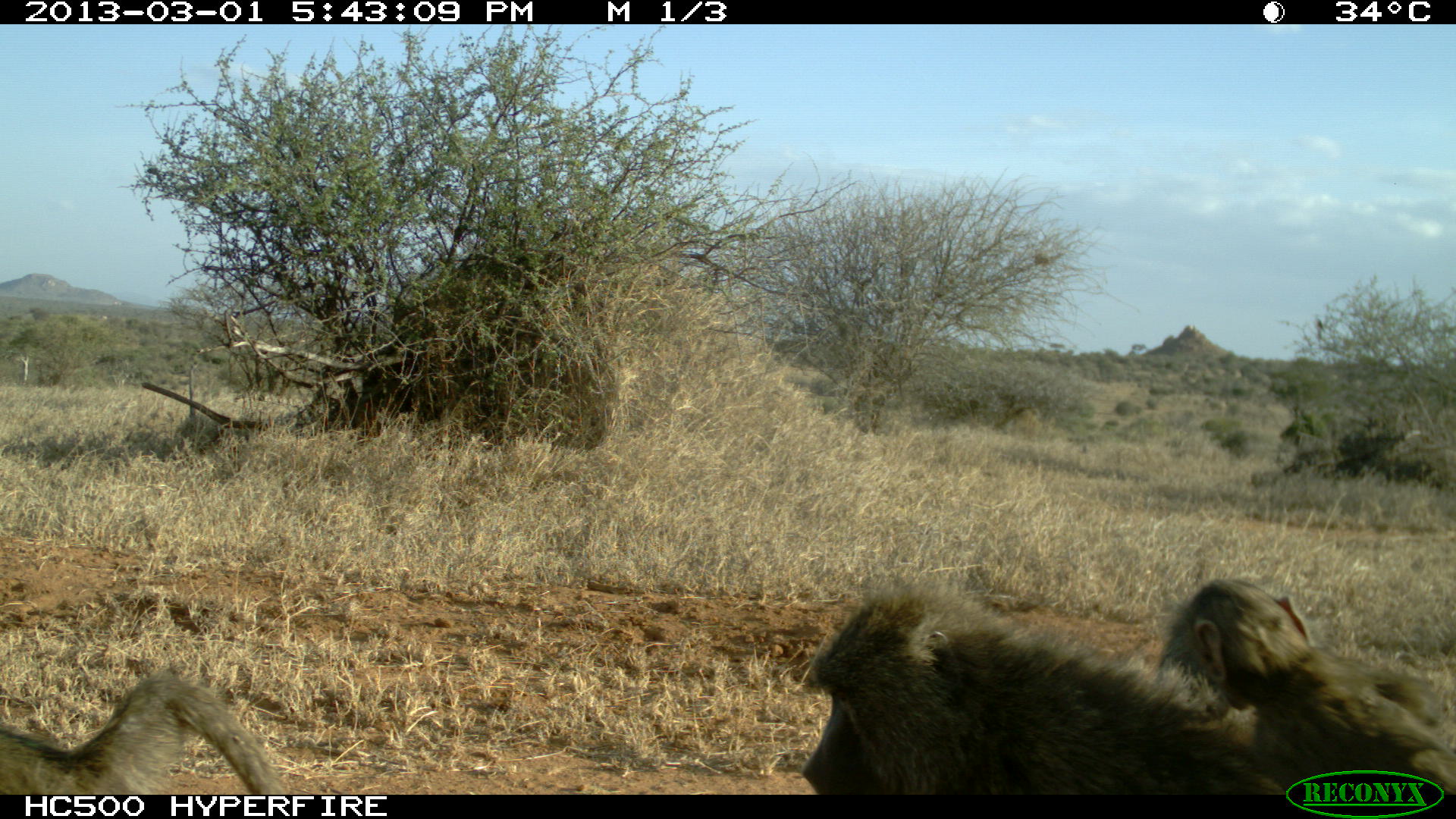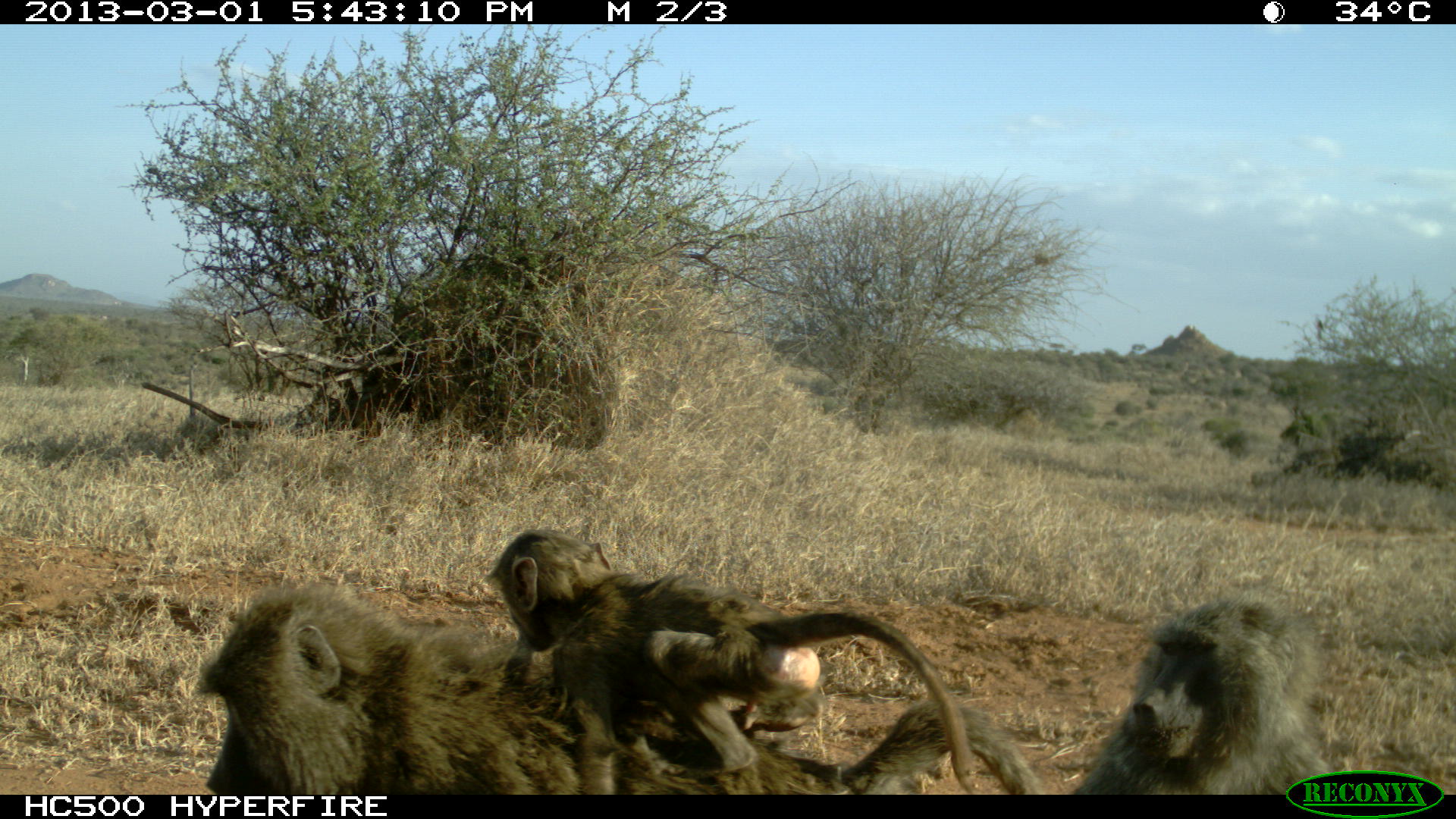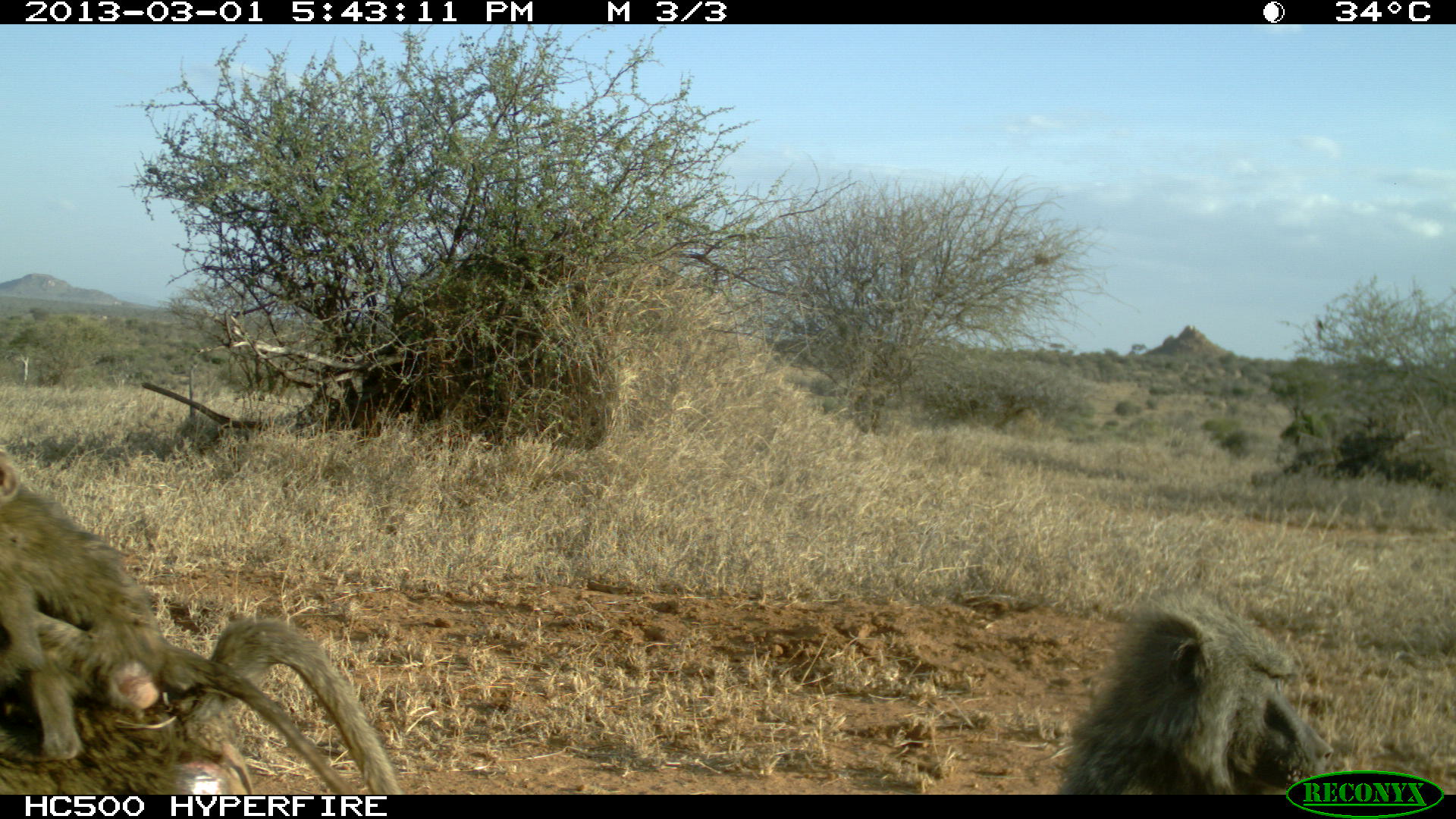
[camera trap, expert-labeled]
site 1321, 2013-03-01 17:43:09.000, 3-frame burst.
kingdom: Animalia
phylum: Chordata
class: Mammalia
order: Primates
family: Cercopithecidae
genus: Papio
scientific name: Papio anubis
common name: olive baboon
Papio anubis (olive baboon), count 3.